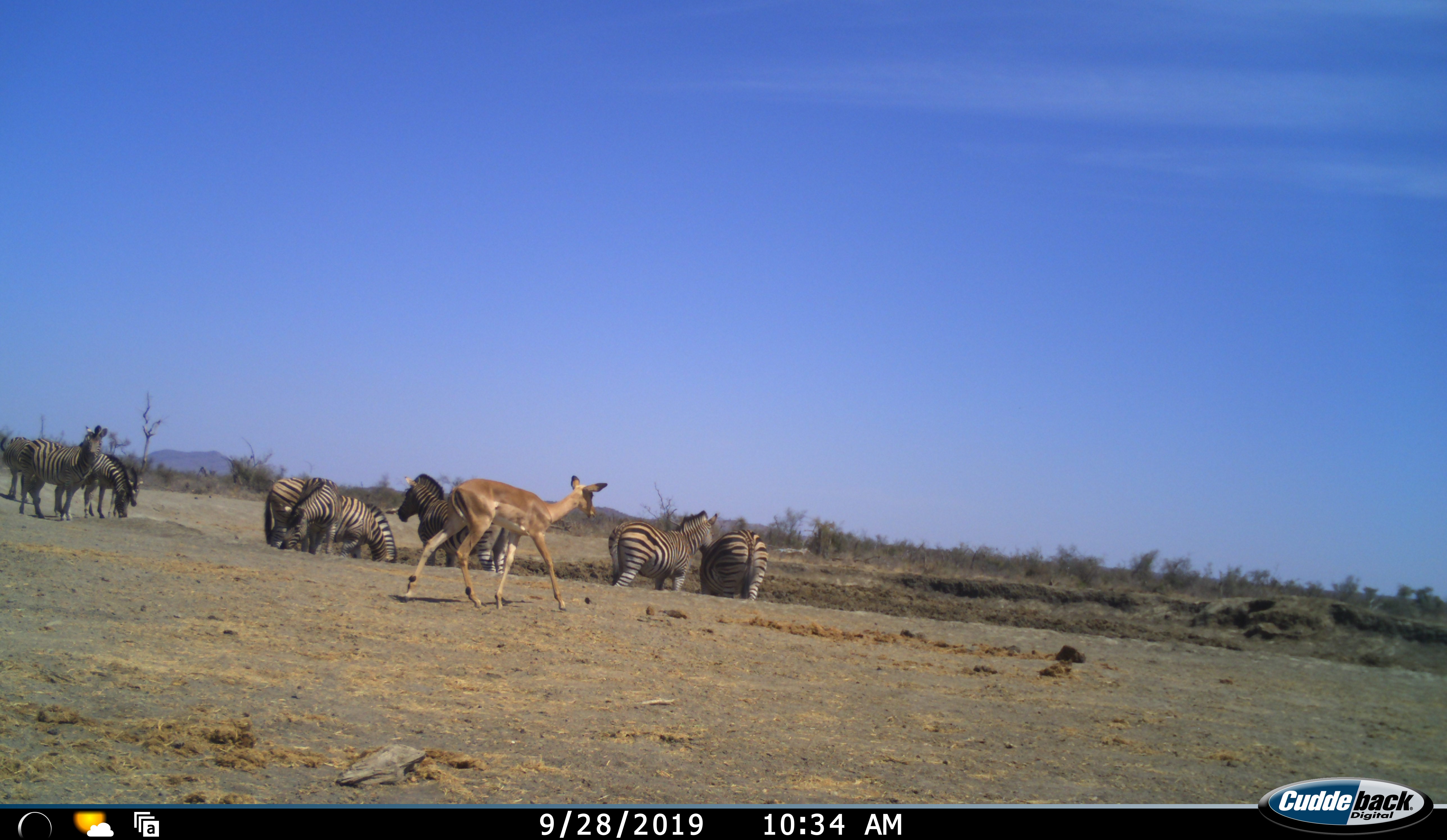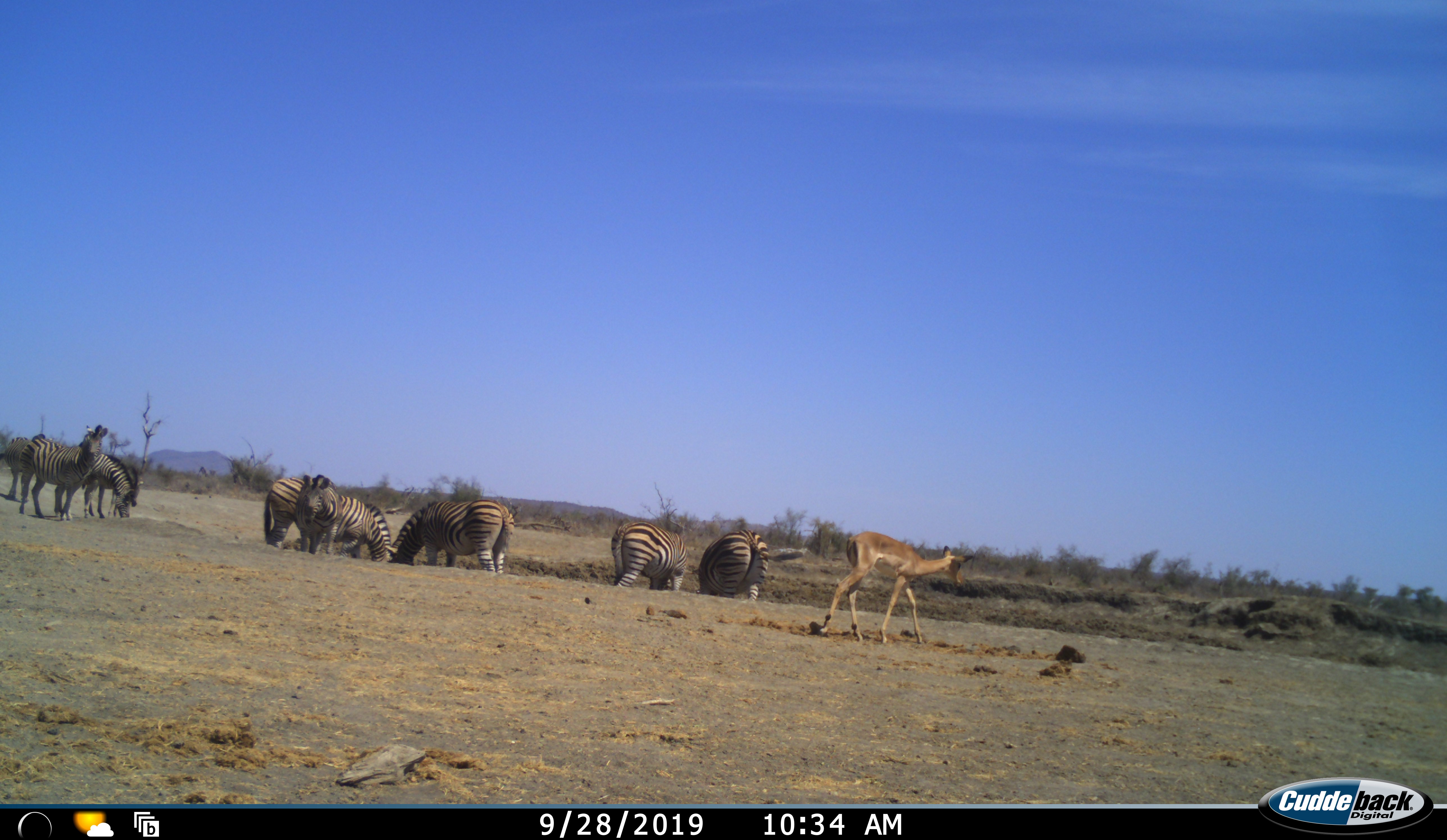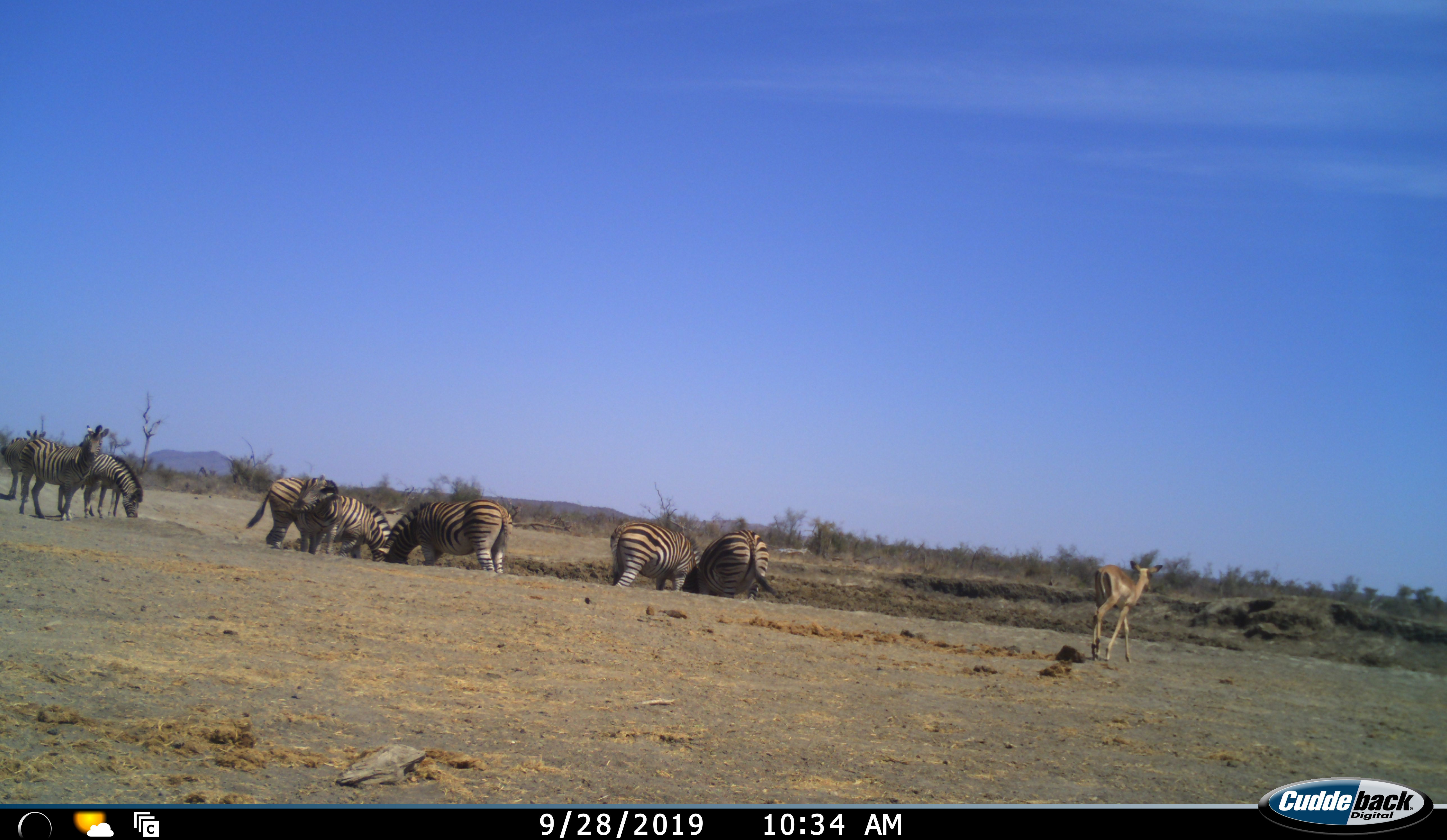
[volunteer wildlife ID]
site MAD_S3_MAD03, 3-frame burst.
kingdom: Animalia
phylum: Chordata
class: Mammalia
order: Artiodactyla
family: Bovidae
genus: Aepyceros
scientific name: Aepyceros melampus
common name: impala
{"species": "impala (Aepyceros melampus)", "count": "1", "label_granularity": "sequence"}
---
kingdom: Animalia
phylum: Chordata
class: Mammalia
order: Perissodactyla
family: Equidae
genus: Equus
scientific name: Equus quagga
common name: plains zebra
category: zebraplains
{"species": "zebraplains (plains zebra) (Equus quagga)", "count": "8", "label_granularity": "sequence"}